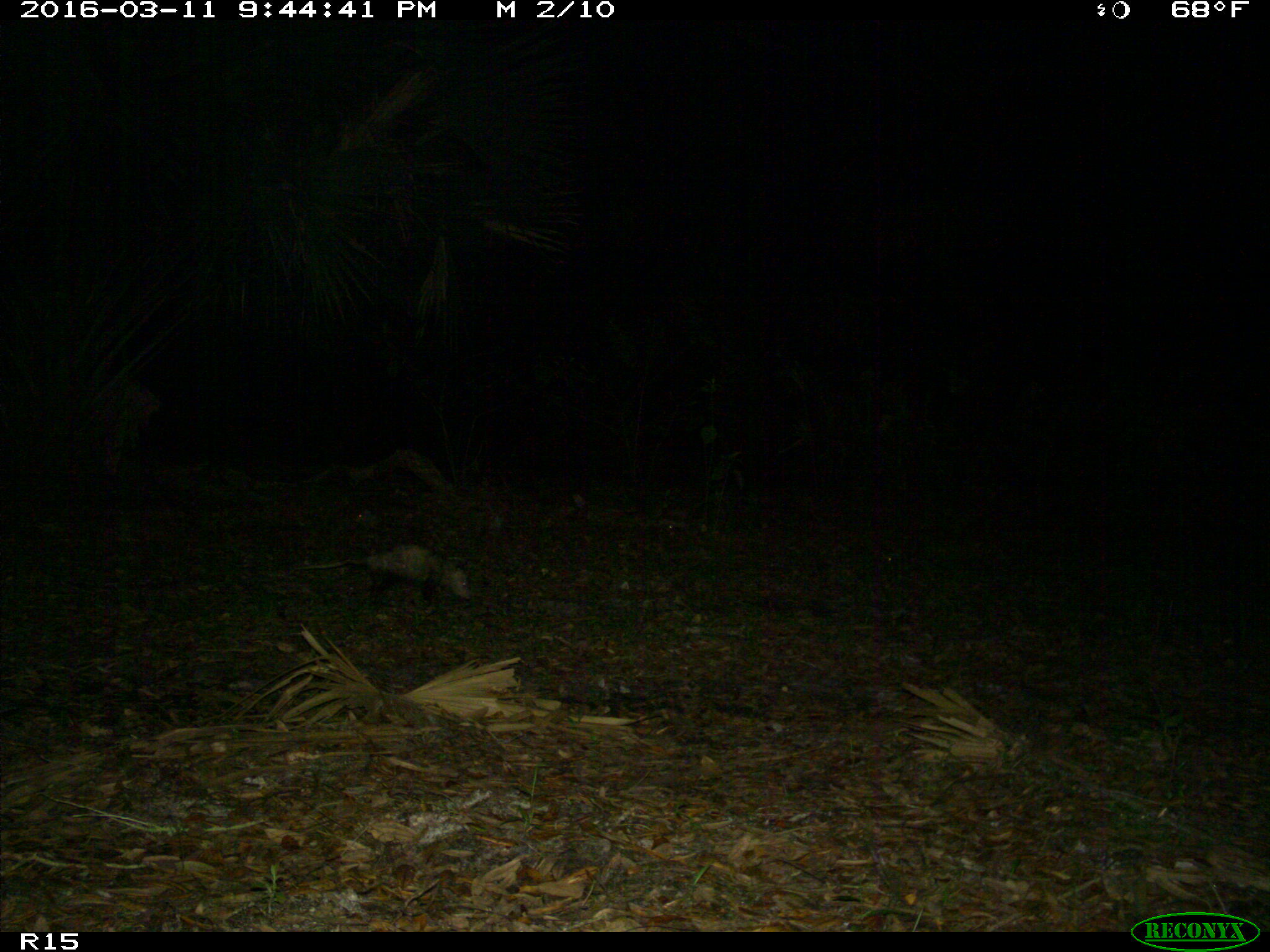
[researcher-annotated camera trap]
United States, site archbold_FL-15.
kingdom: Animalia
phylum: Chordata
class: Mammalia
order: Didelphimorphia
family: Didelphidae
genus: Didelphis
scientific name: Didelphis virginiana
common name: virginia opossum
Didelphis virginiana (virginia opossum).